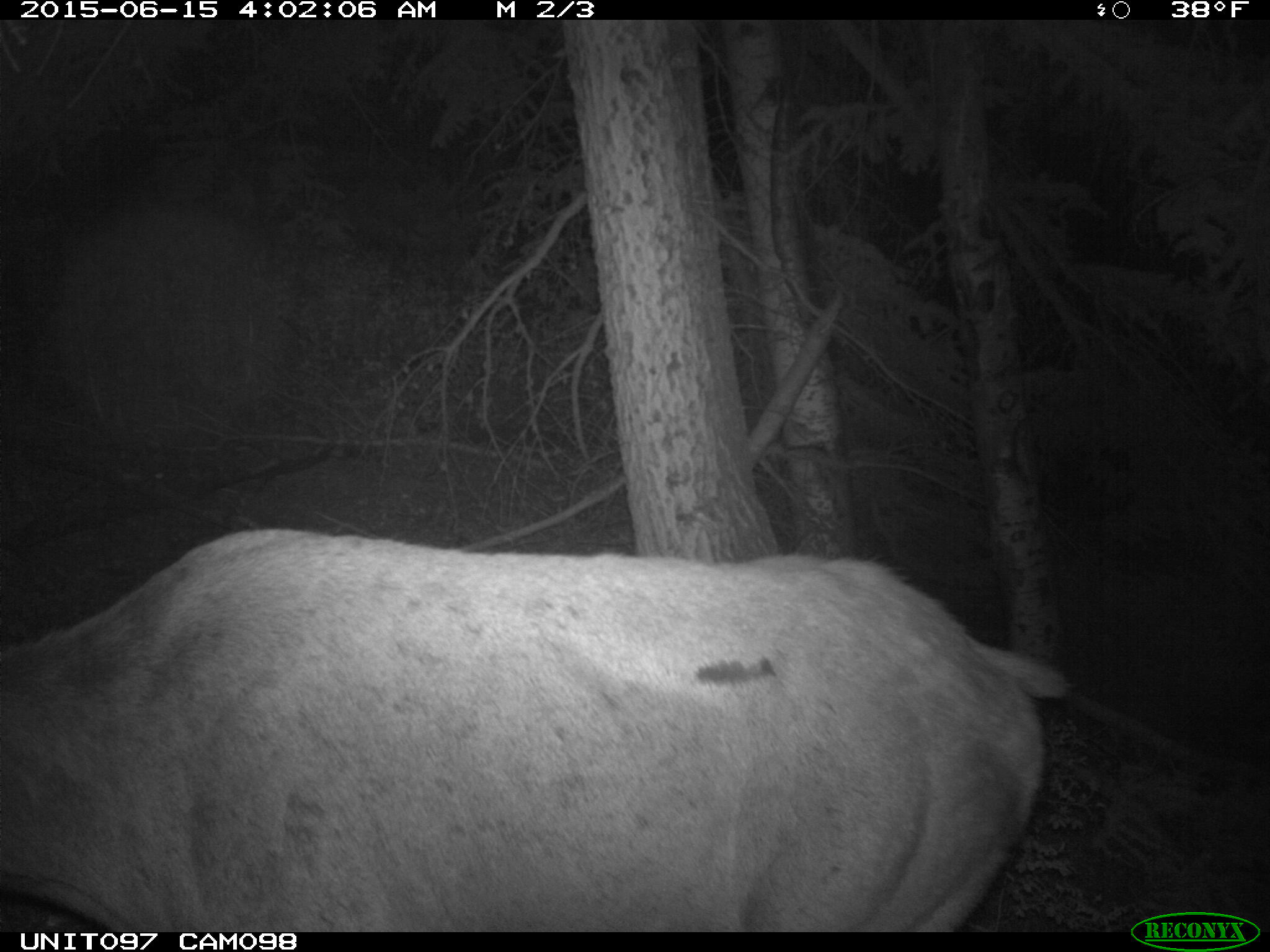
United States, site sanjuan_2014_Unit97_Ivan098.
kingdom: Animalia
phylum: Chordata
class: Mammalia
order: Artiodactyla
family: Cervidae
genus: Cervus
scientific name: Cervus elaphus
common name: red deer